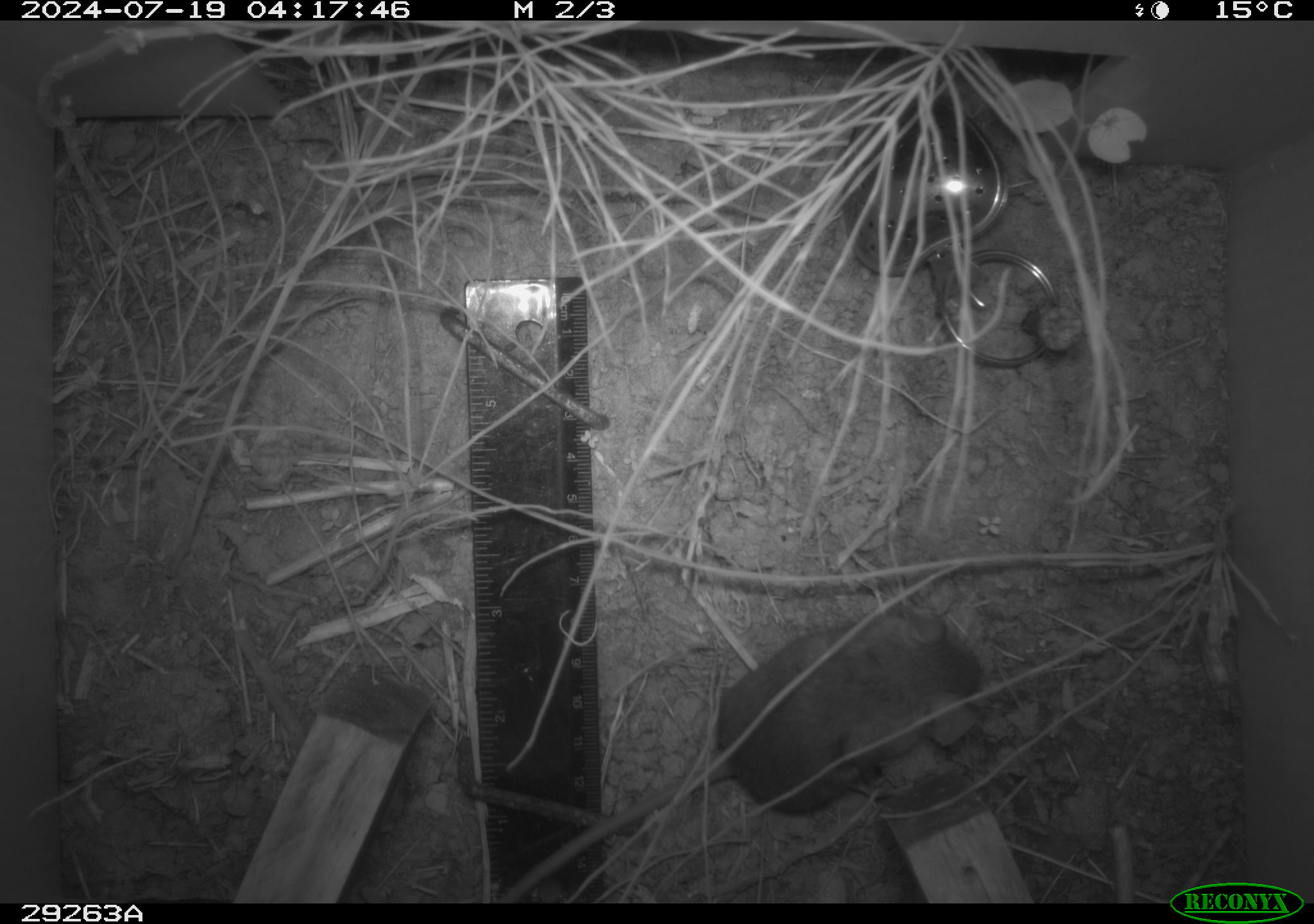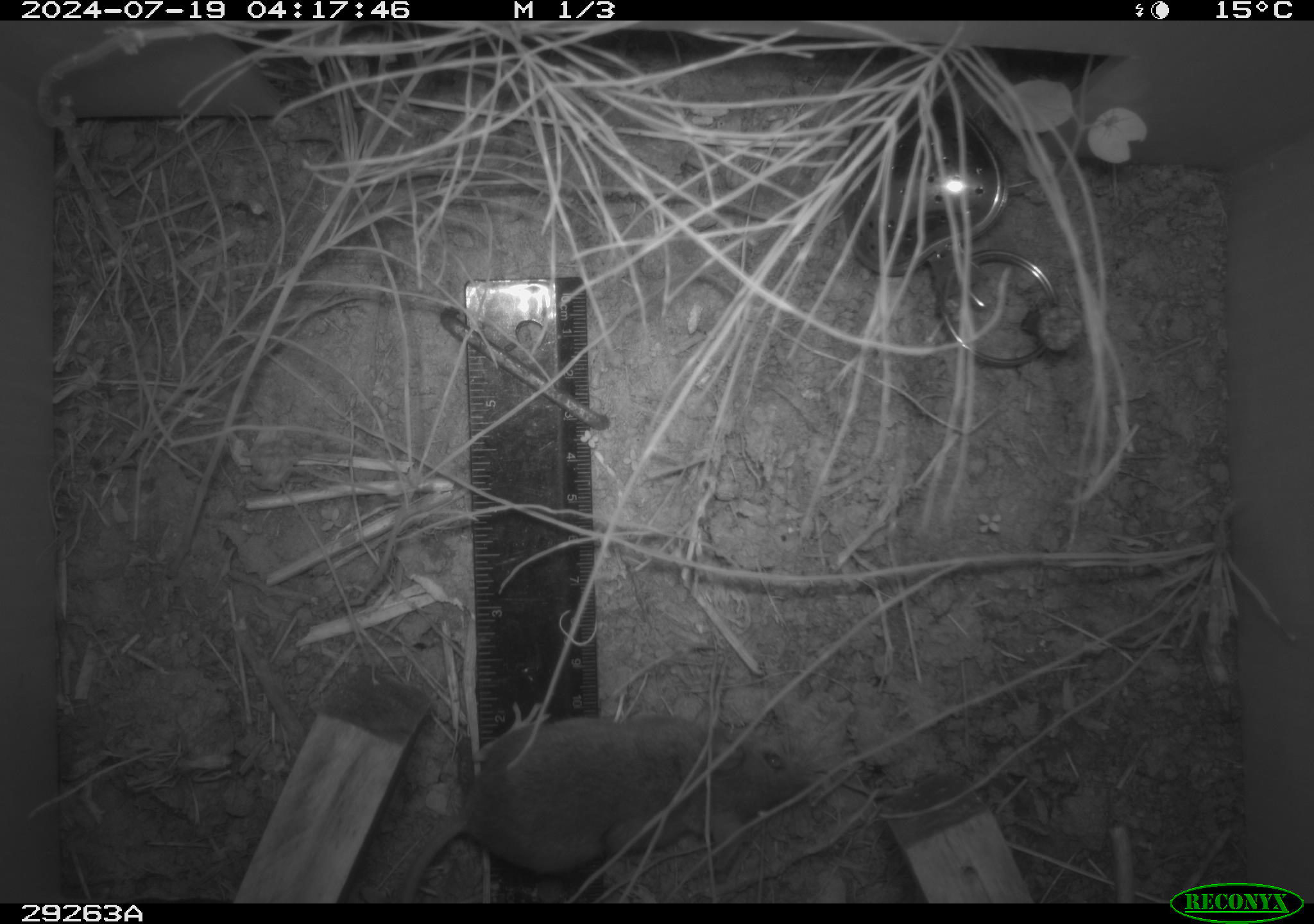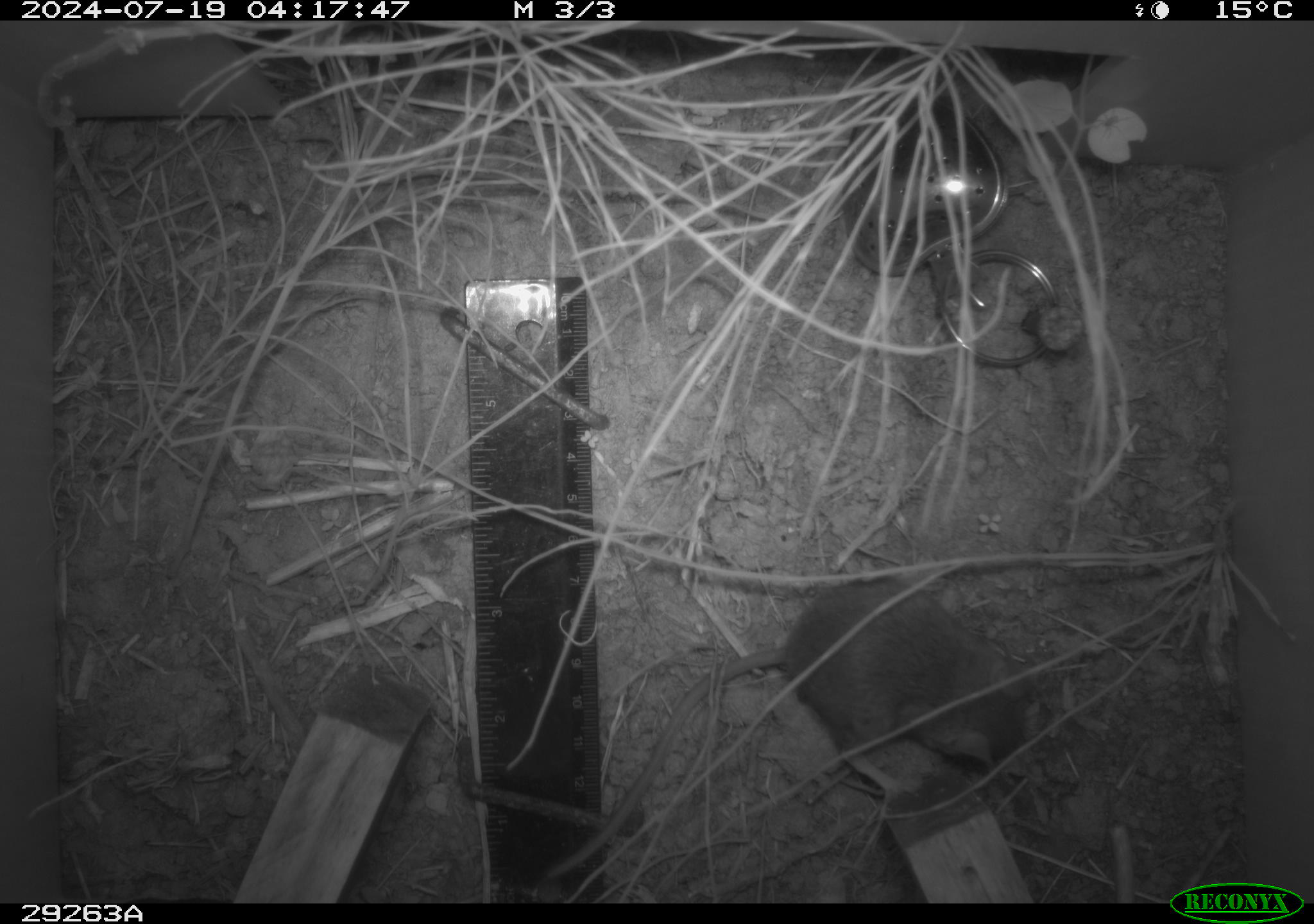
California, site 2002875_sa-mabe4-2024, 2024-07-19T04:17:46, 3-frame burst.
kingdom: Animalia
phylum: Chordata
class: Mammalia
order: Rodentia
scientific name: Rodentia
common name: rodent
Rodent (Rodentia).